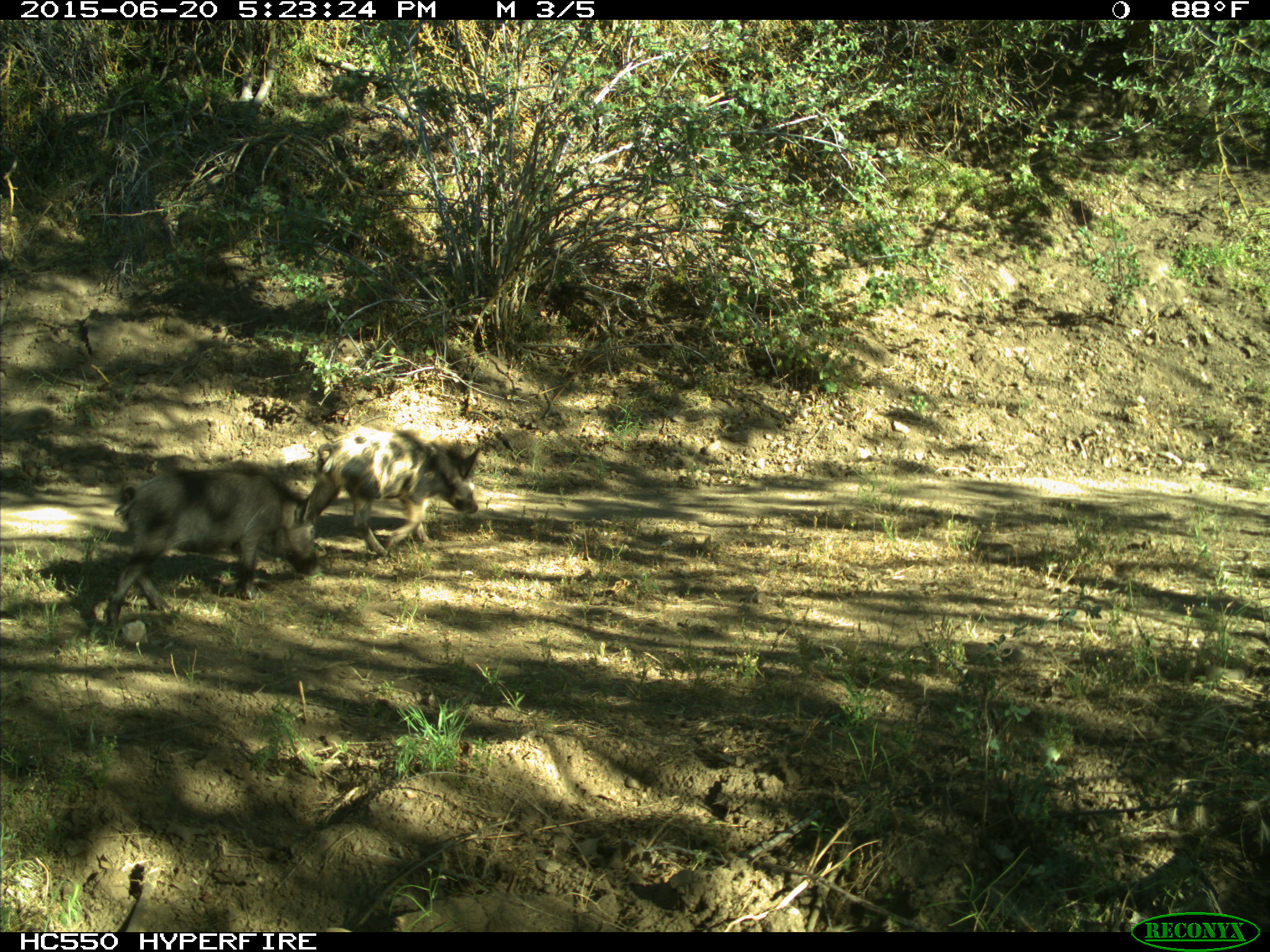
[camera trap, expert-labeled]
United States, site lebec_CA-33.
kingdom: Animalia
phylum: Chordata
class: Mammalia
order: Artiodactyla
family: Suidae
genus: Sus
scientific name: Sus scrofa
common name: wild boar